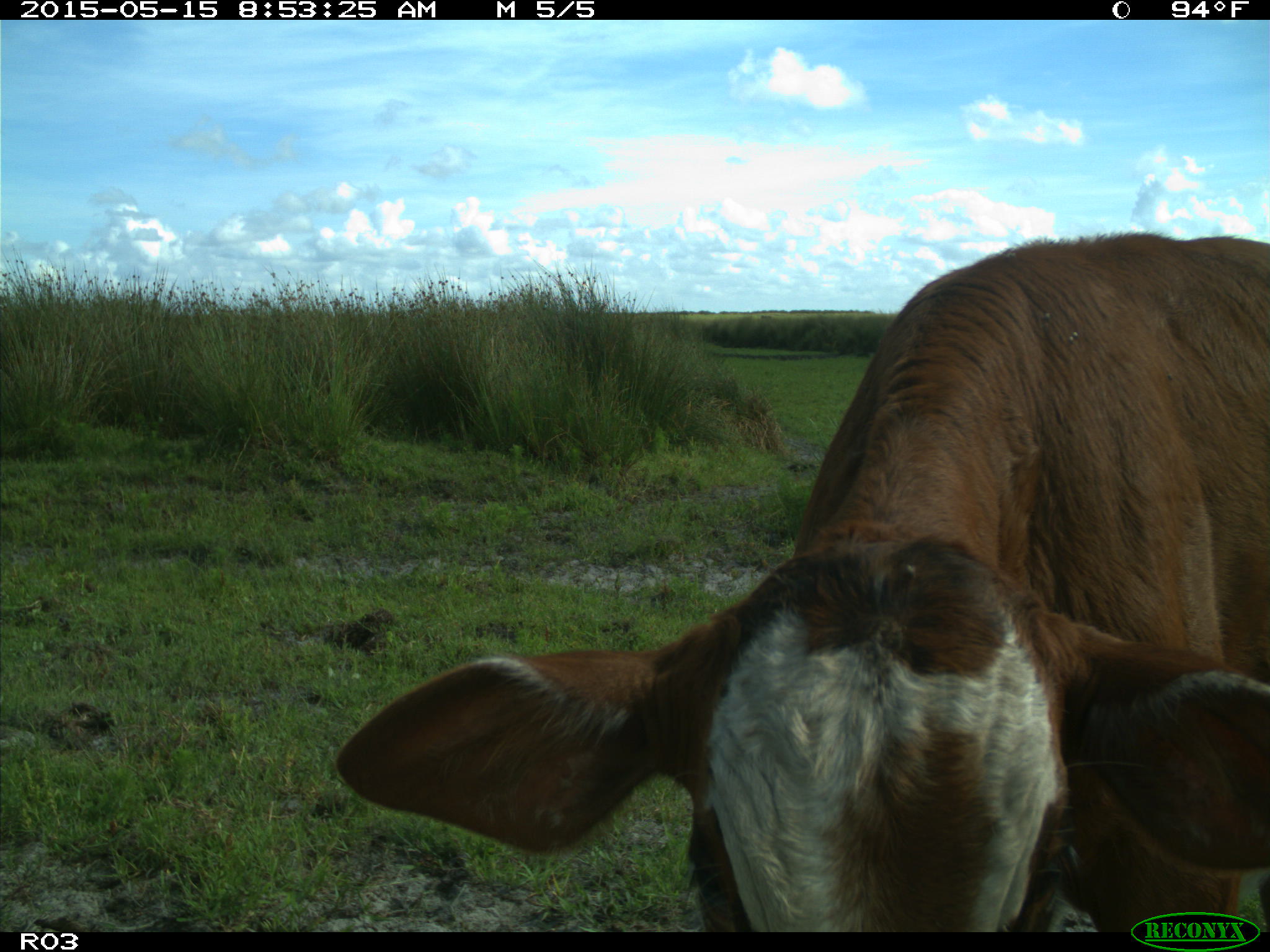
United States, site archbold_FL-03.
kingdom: Animalia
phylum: Chordata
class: Mammalia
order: Artiodactyla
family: Bovidae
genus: Bos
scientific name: Bos taurus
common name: domestic cow